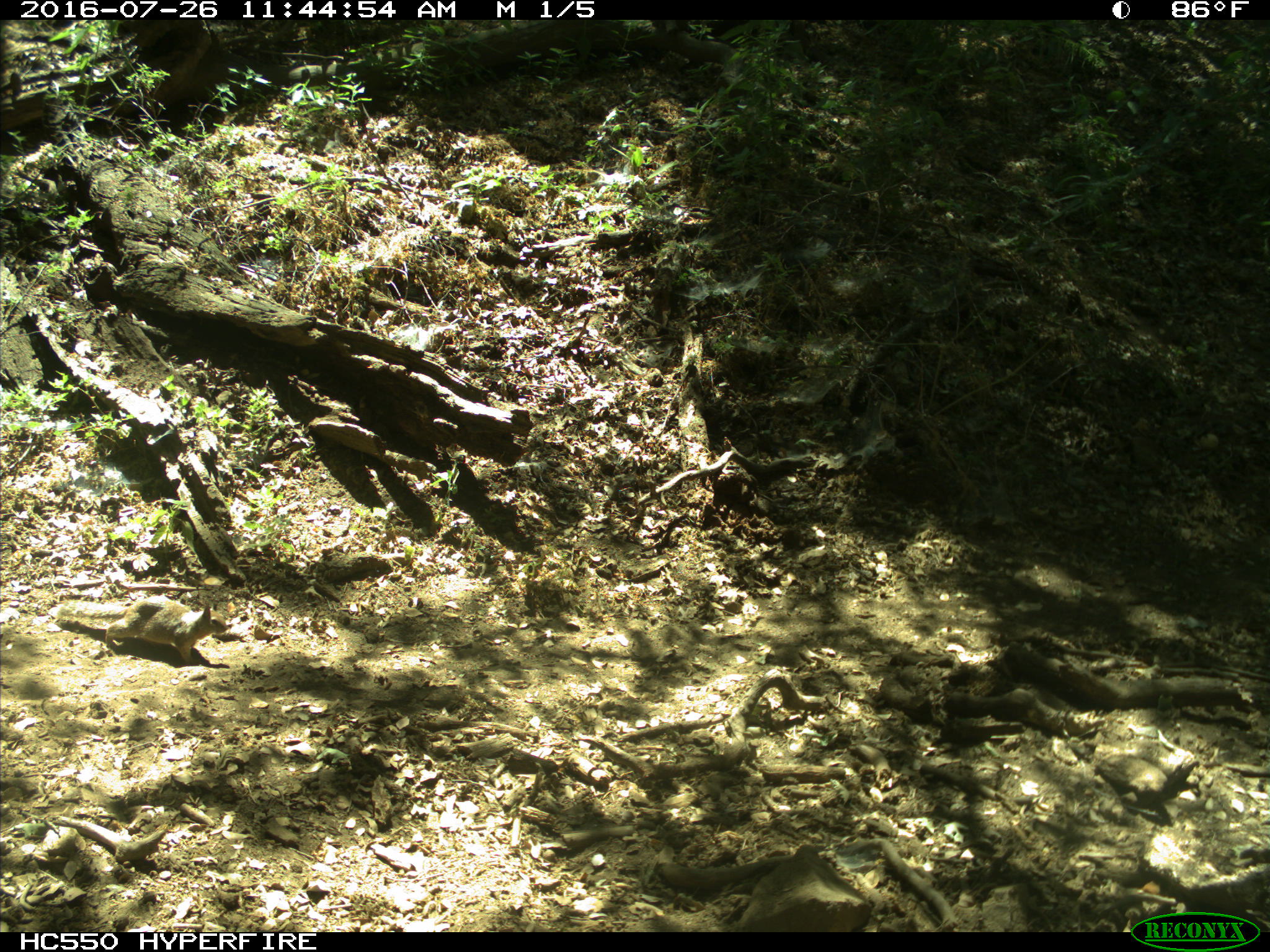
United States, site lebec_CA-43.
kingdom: Animalia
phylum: Chordata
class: Mammalia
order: Rodentia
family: Sciuridae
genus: Otospermophilus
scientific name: Otospermophilus beecheyi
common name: california ground squirrel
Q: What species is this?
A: Otospermophilus beecheyi (california ground squirrel).